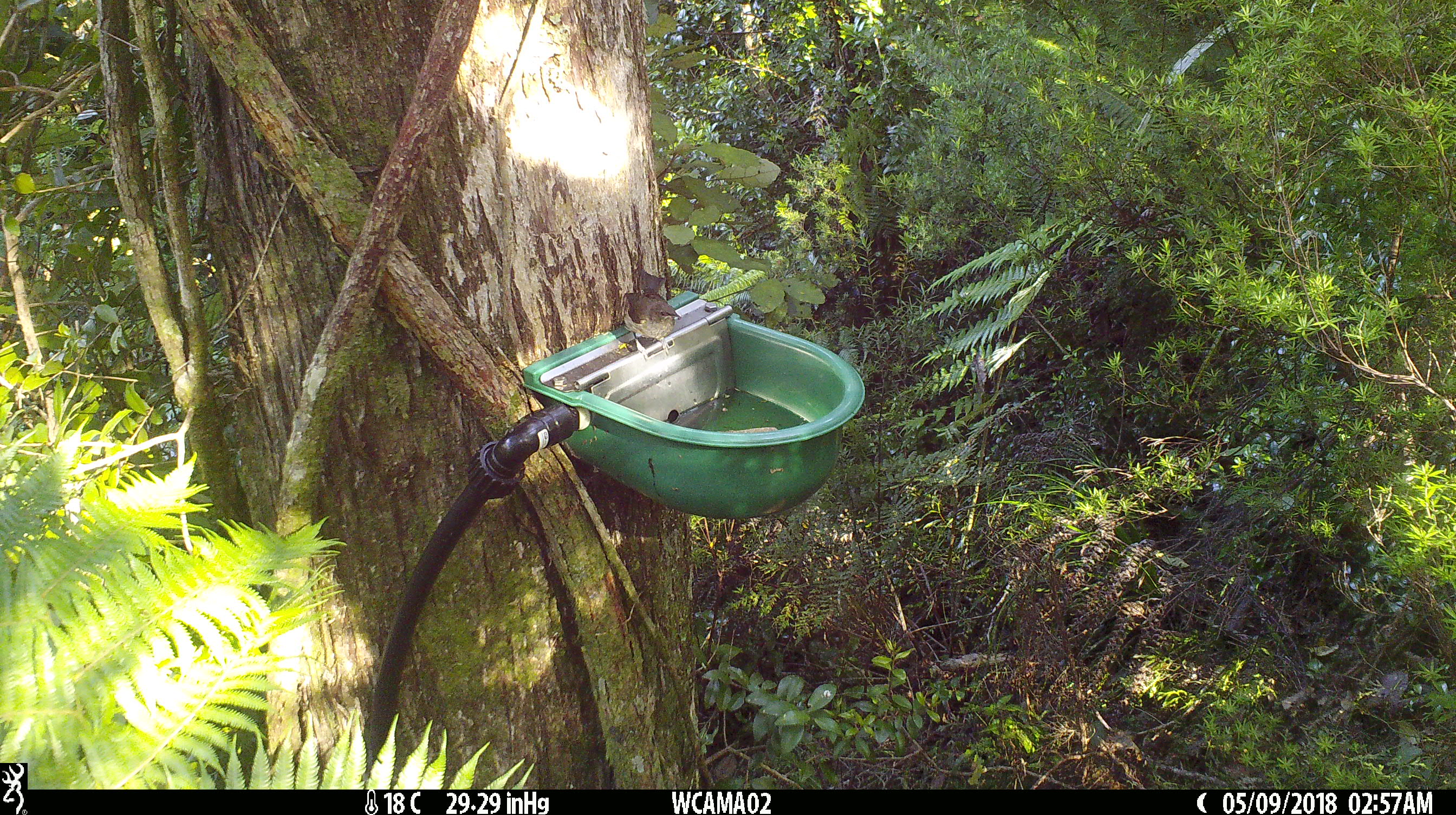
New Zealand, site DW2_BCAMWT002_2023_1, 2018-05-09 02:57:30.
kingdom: Animalia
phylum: Chordata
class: Aves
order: Passeriformes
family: Meliphagidae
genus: Anthornis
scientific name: Anthornis melanura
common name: new zealand bellbird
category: bellbird